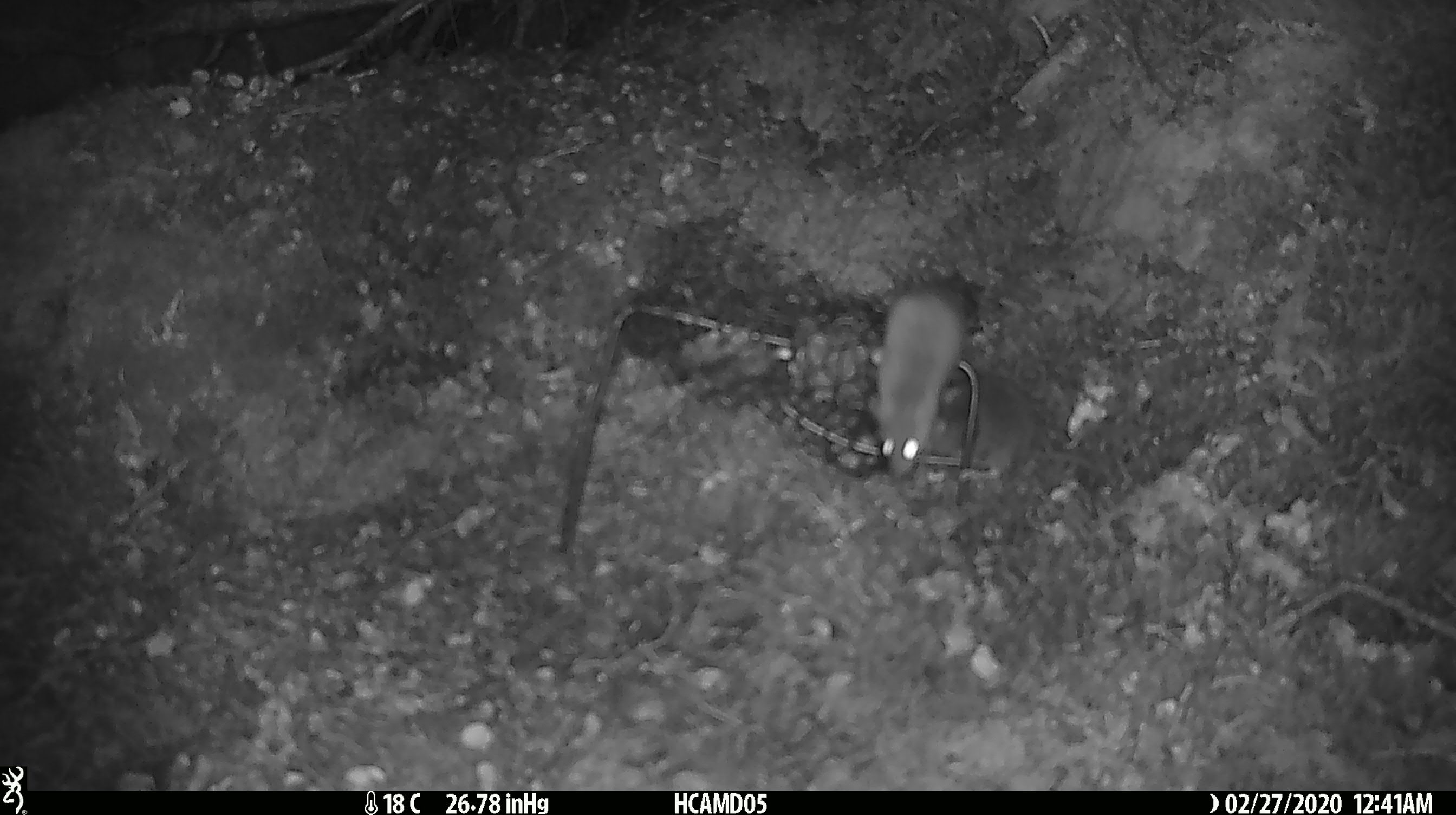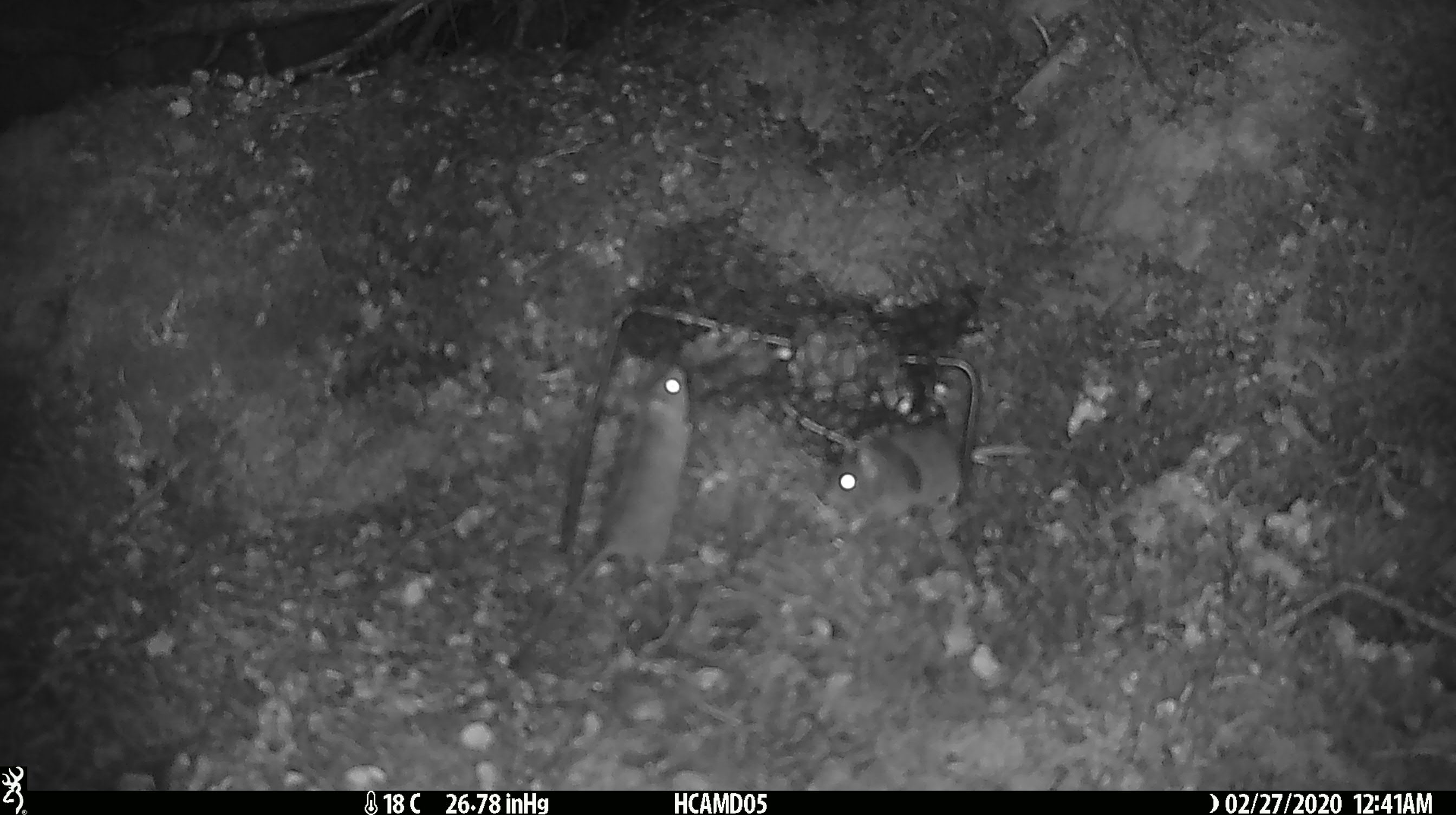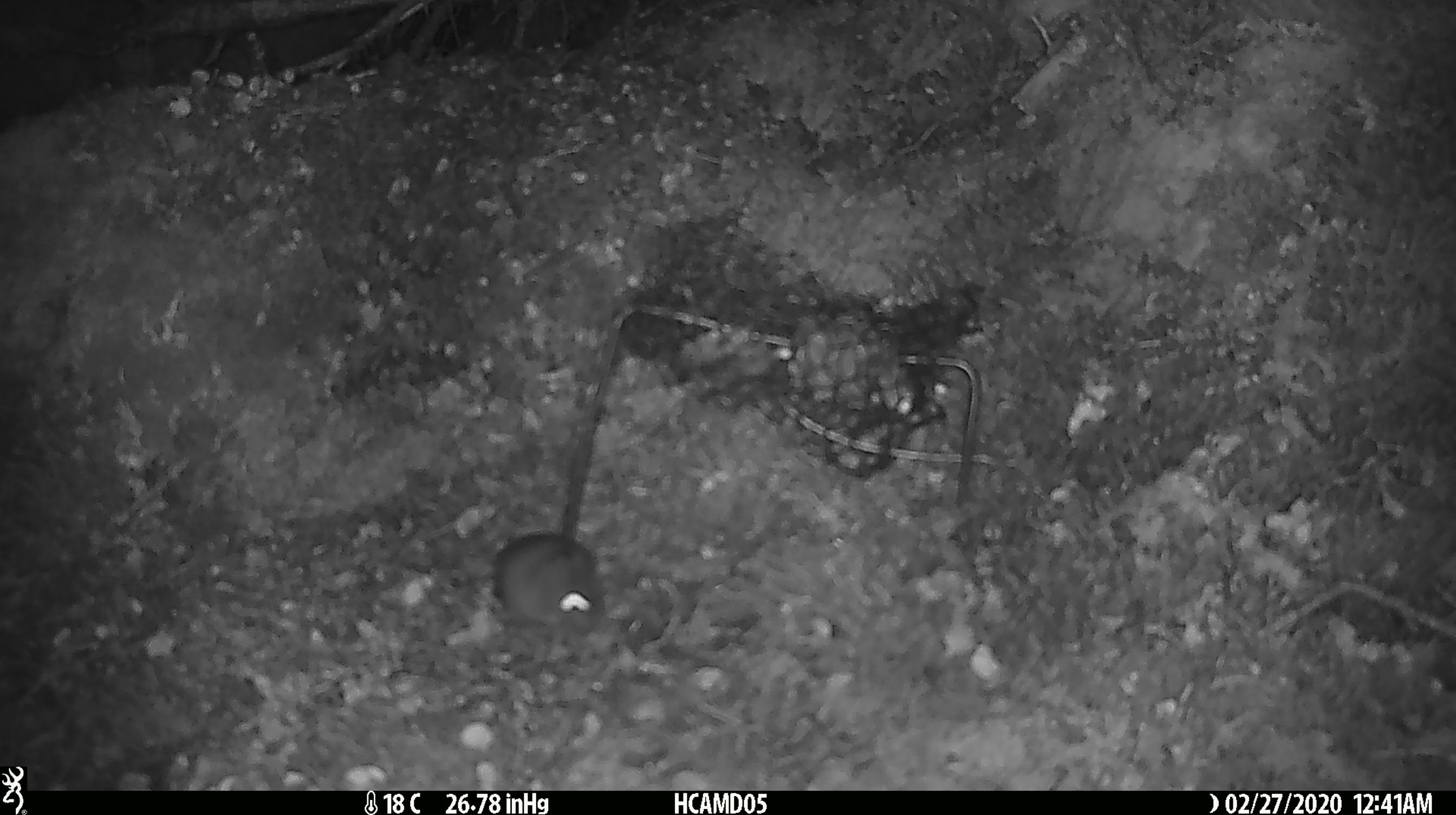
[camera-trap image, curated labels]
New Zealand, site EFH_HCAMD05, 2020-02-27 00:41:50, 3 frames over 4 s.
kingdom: Animalia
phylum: Chordata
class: Mammalia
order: Rodentia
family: Muridae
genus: Mus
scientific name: Mus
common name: mouse